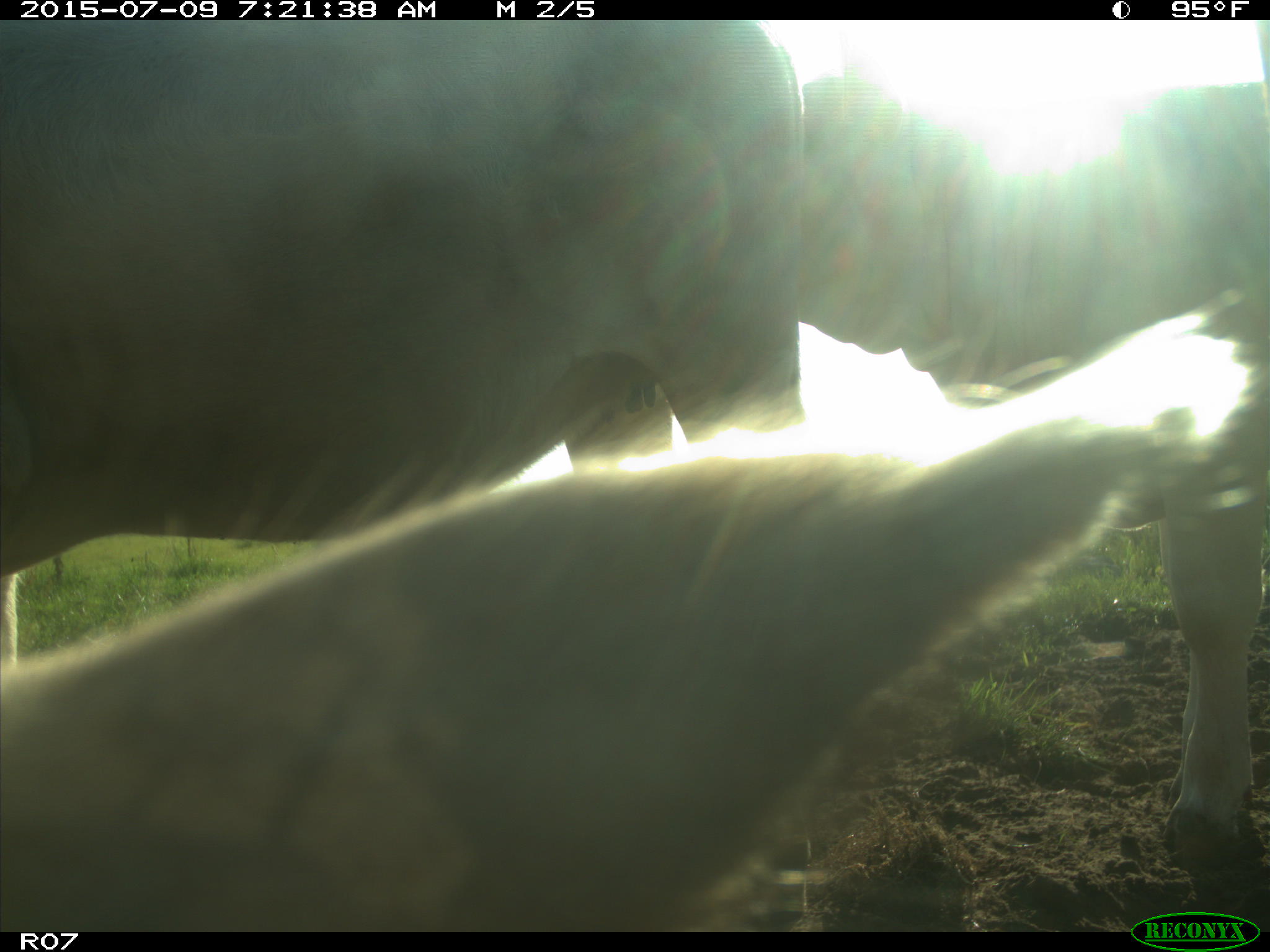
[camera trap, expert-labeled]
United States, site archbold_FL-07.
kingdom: Animalia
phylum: Chordata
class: Mammalia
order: Artiodactyla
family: Bovidae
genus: Bos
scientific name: Bos taurus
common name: domestic cow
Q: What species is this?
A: Bos taurus (domestic cow).